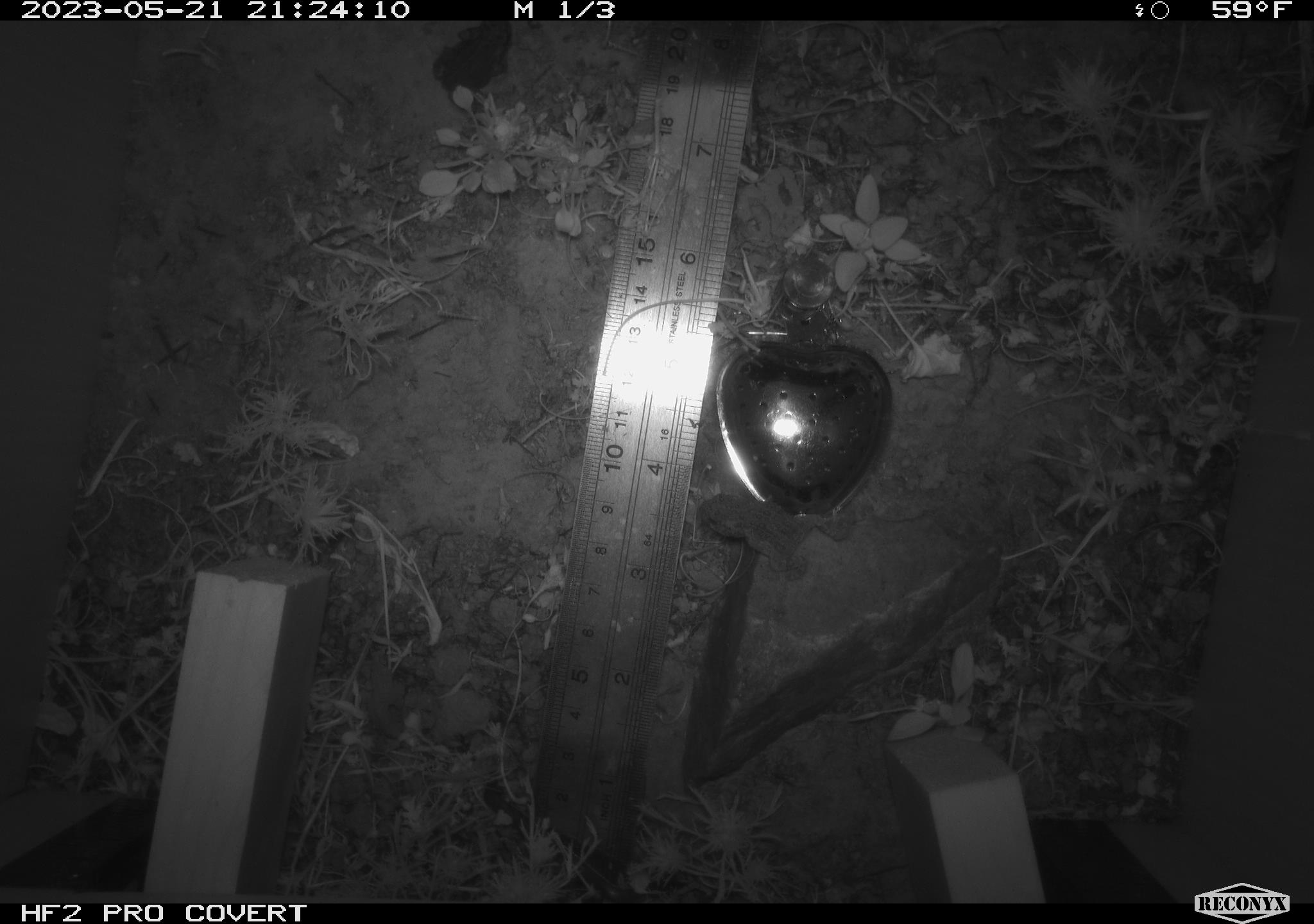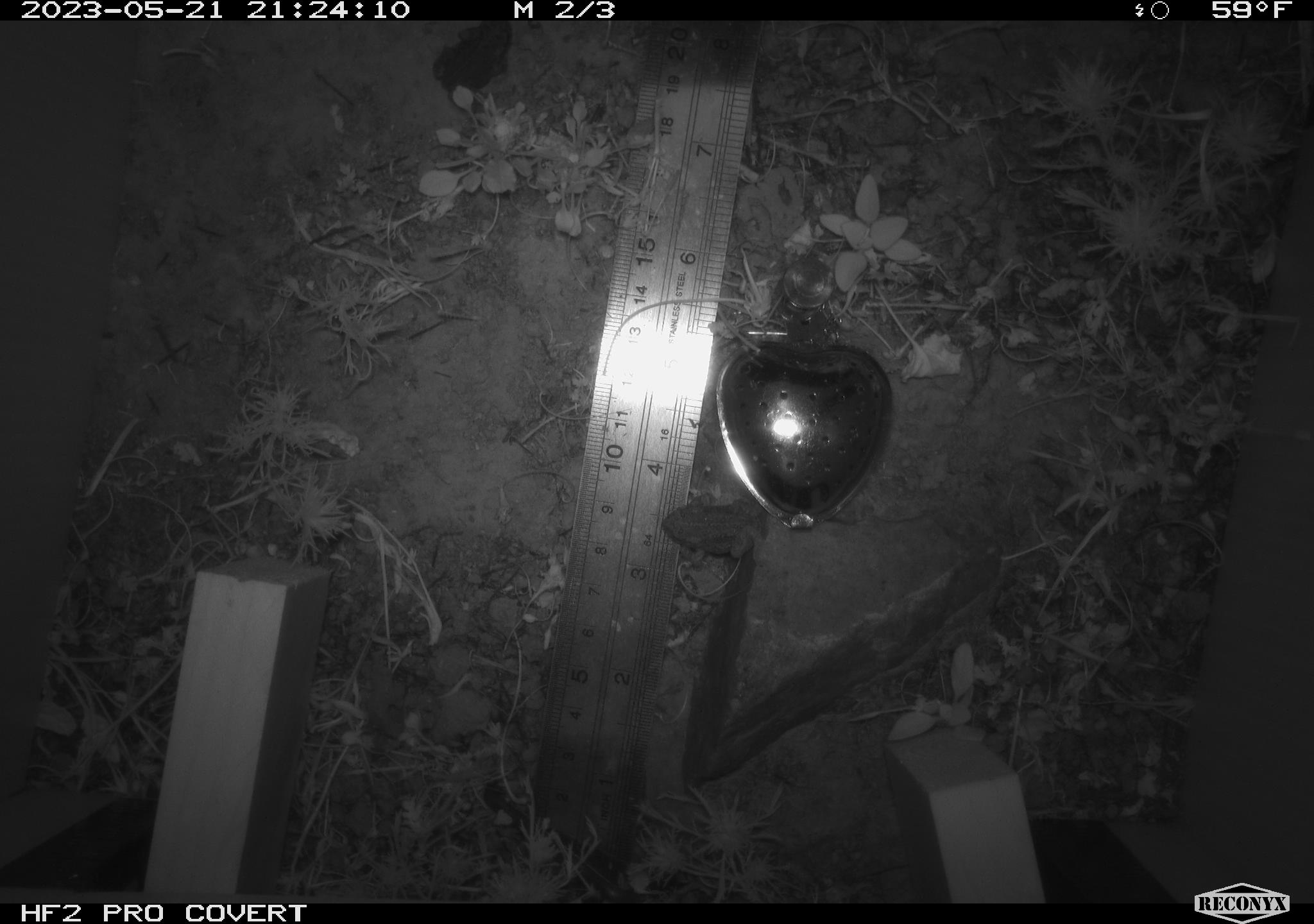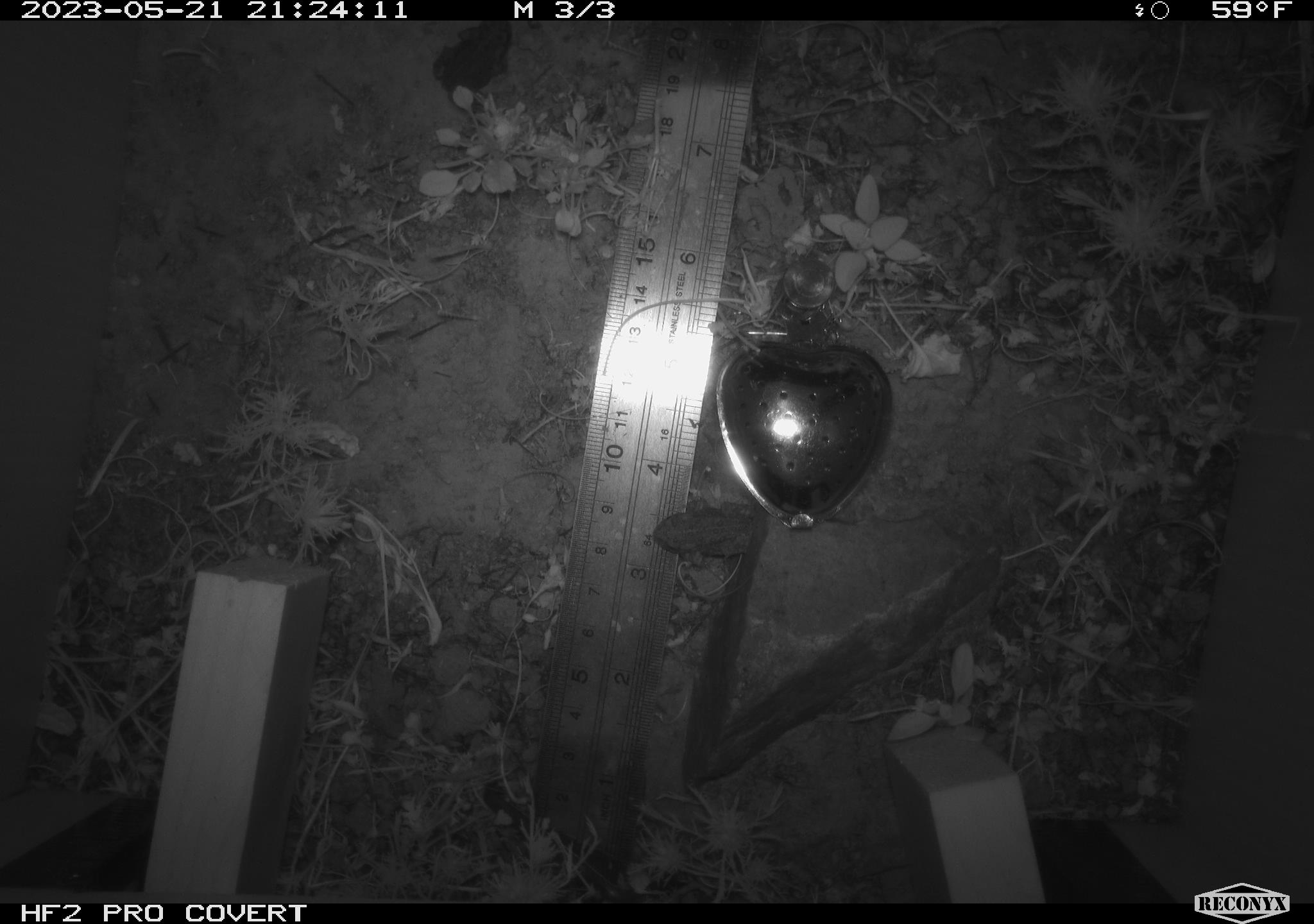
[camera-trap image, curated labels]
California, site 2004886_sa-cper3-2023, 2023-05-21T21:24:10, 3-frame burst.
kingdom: Animalia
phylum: Chordata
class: Amphibia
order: Anura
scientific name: Anura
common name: frogs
Frogs (Anura).